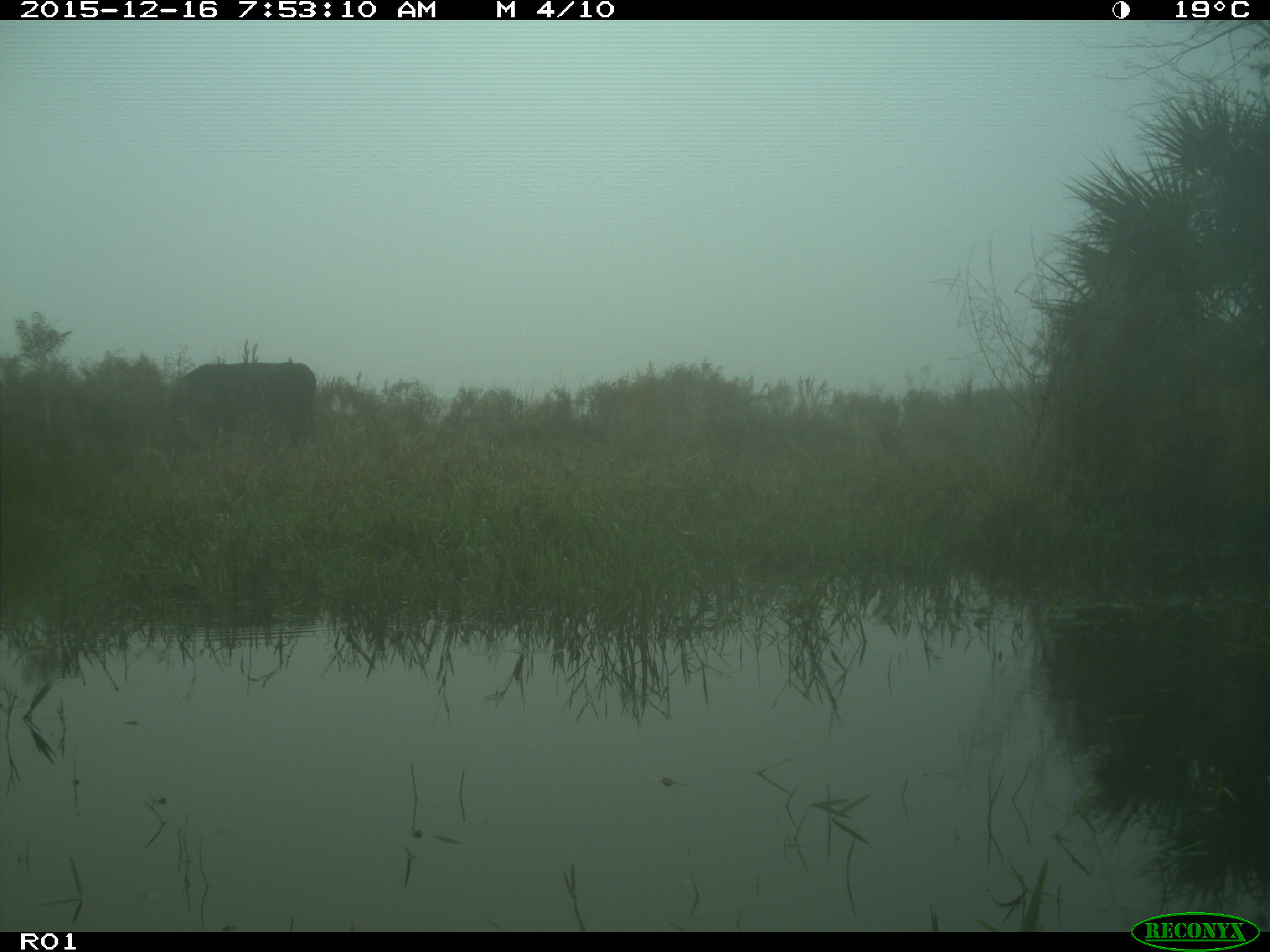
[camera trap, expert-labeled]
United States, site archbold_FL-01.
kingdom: Animalia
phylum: Chordata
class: Mammalia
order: Artiodactyla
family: Bovidae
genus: Bos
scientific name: Bos taurus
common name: domestic cow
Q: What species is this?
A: Bos taurus (domestic cow).